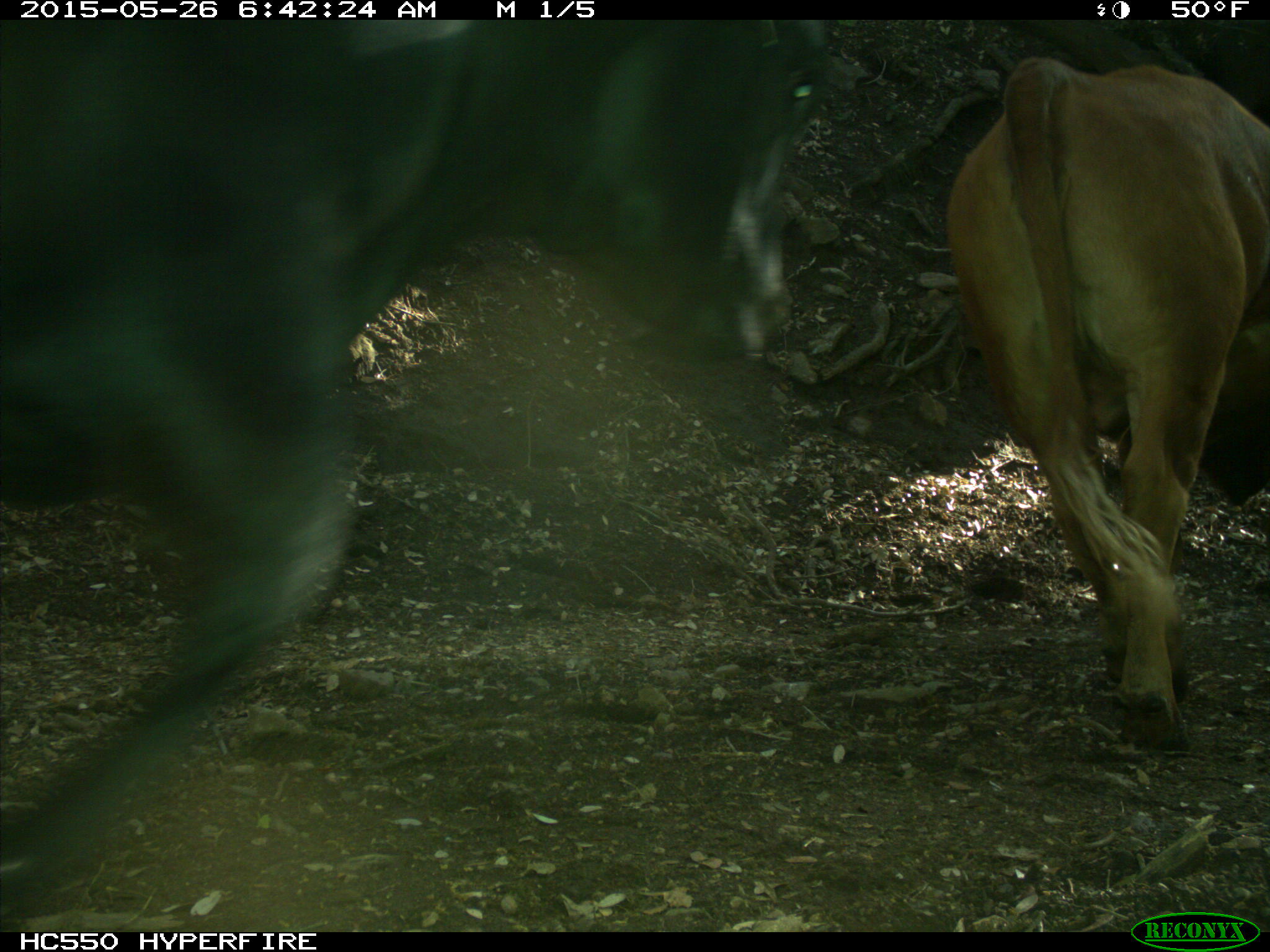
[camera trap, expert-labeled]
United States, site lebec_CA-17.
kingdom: Animalia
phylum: Chordata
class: Mammalia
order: Artiodactyla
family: Bovidae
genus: Bos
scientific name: Bos taurus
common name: domestic cow